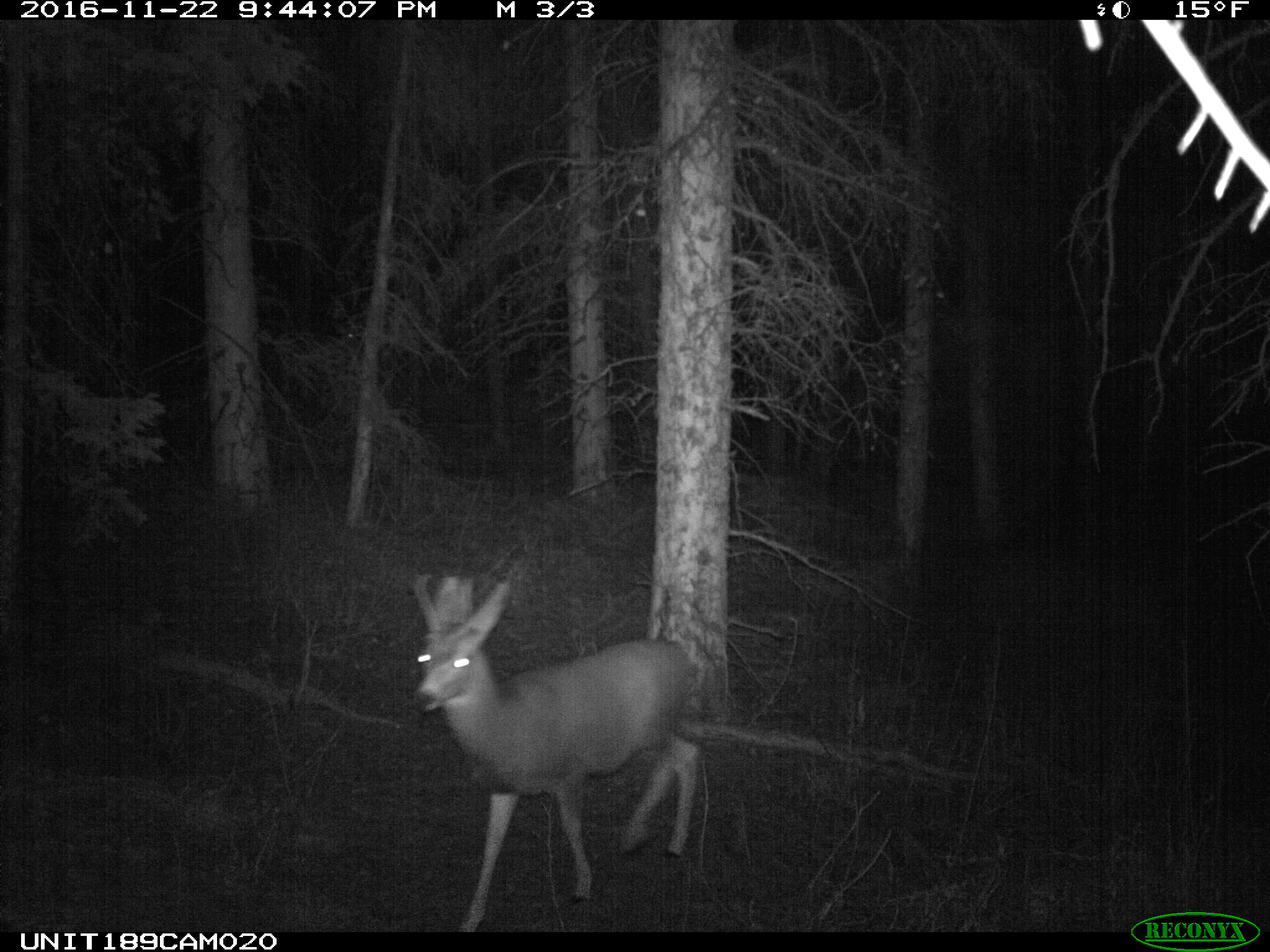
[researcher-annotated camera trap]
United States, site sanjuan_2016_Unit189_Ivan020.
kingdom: Animalia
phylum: Chordata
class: Mammalia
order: Artiodactyla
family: Cervidae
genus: Odocoileus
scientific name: Odocoileus hemionus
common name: mule deer